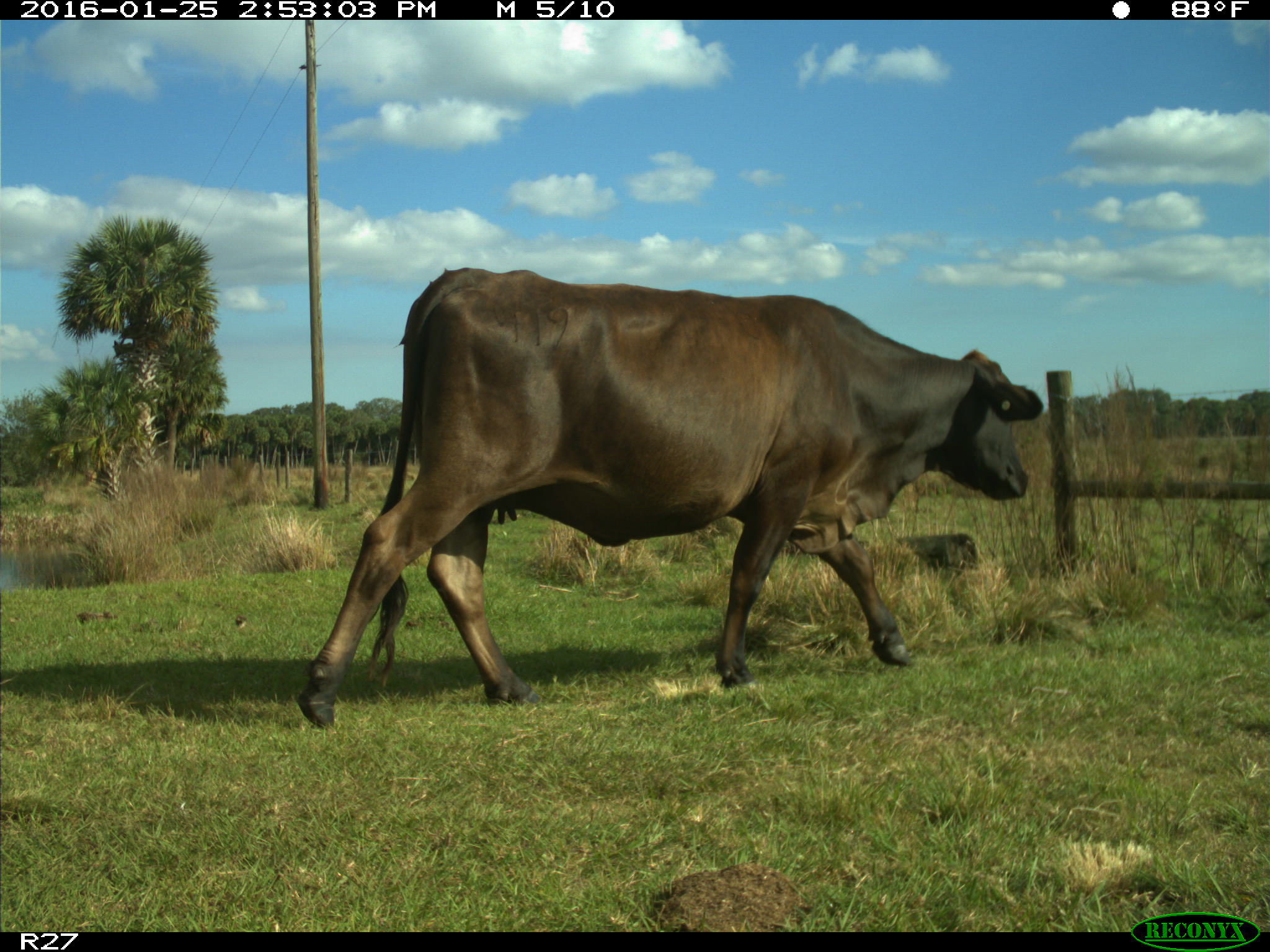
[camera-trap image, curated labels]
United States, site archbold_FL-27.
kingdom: Animalia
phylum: Chordata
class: Mammalia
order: Artiodactyla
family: Bovidae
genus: Bos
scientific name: Bos taurus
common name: domestic cow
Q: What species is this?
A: Bos taurus (domestic cow).